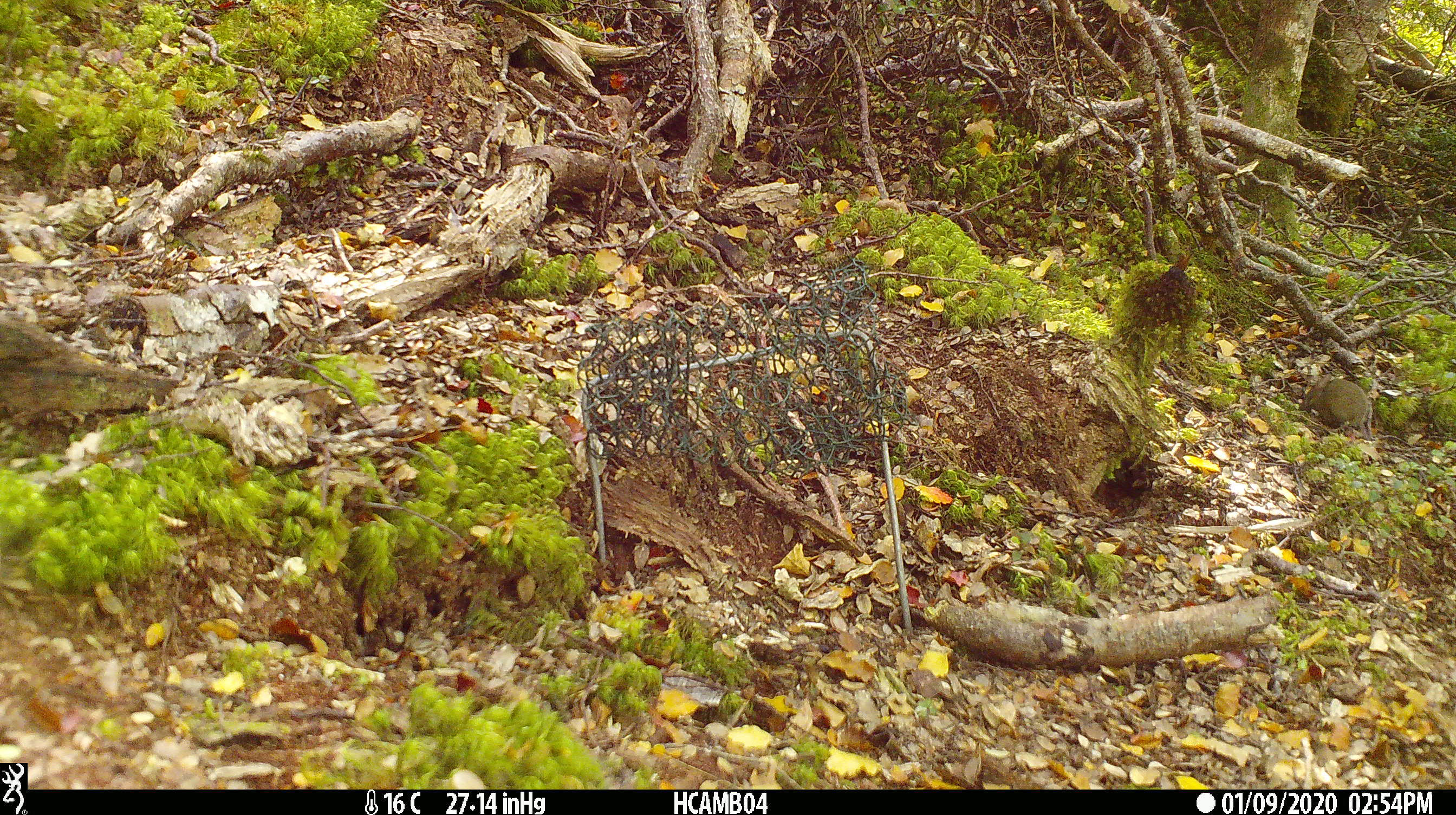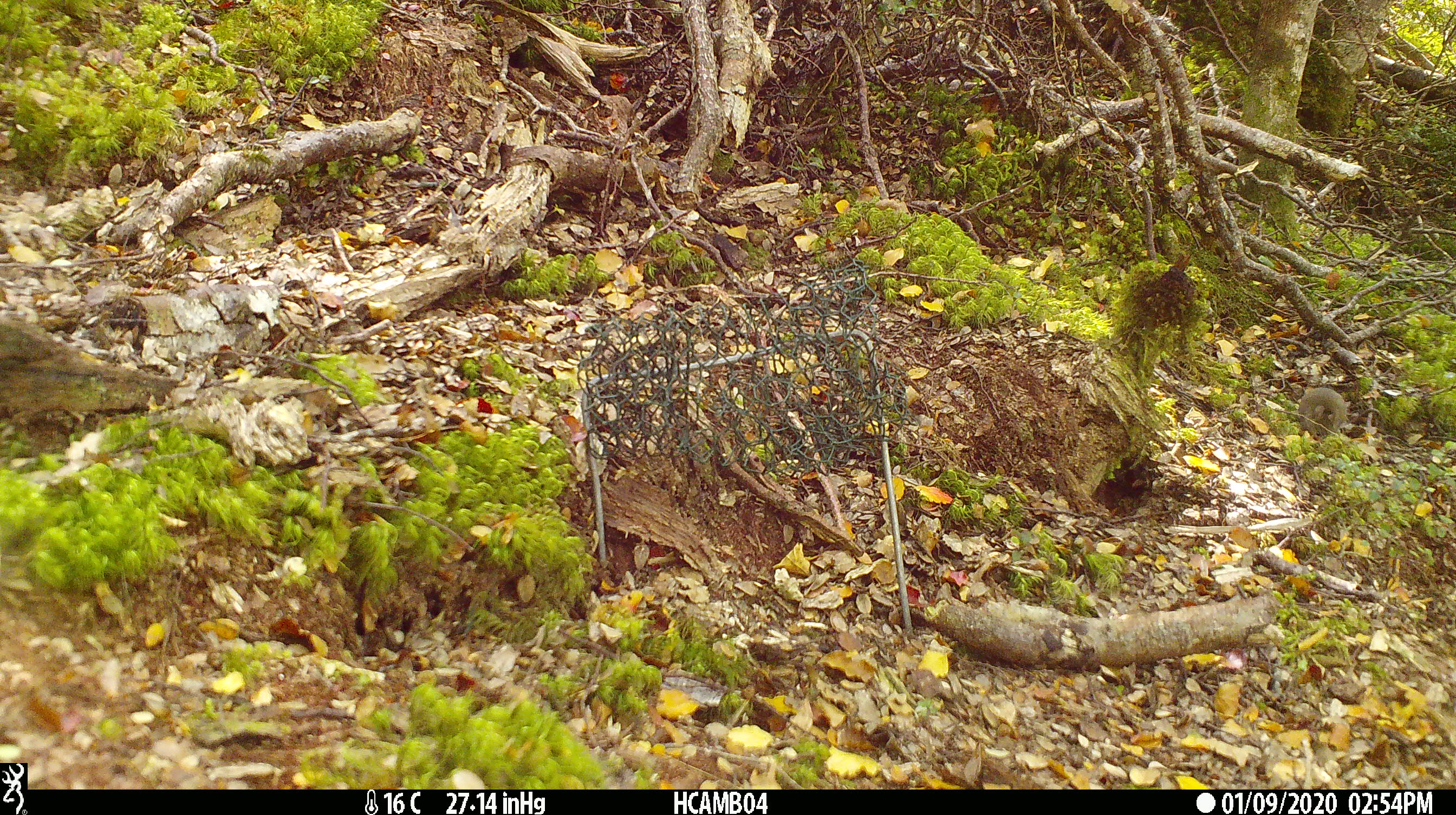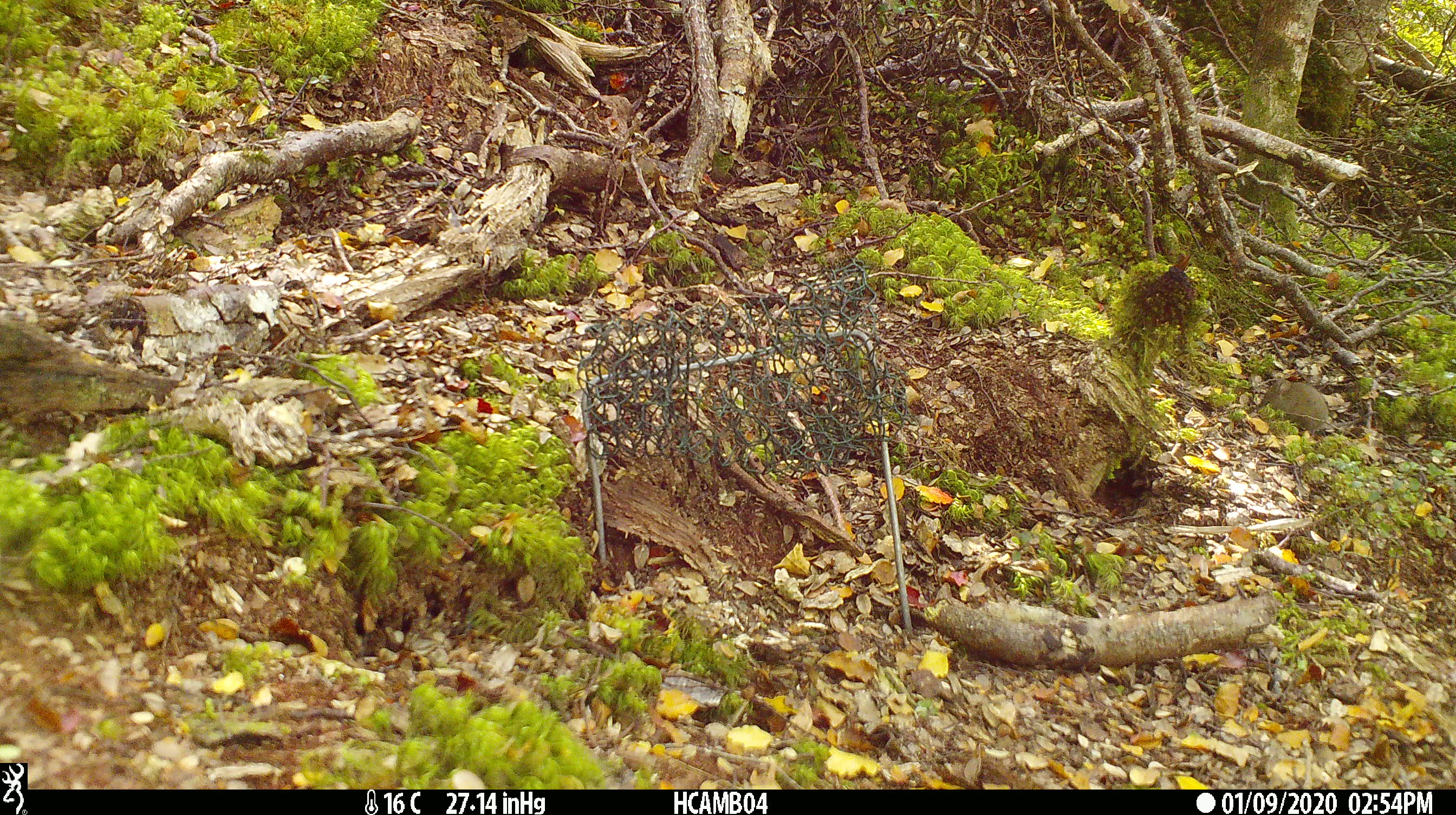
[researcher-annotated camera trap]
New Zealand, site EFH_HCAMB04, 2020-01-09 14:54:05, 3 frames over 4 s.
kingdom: Animalia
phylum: Chordata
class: Mammalia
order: Rodentia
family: Muridae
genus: Mus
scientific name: Mus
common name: mouse